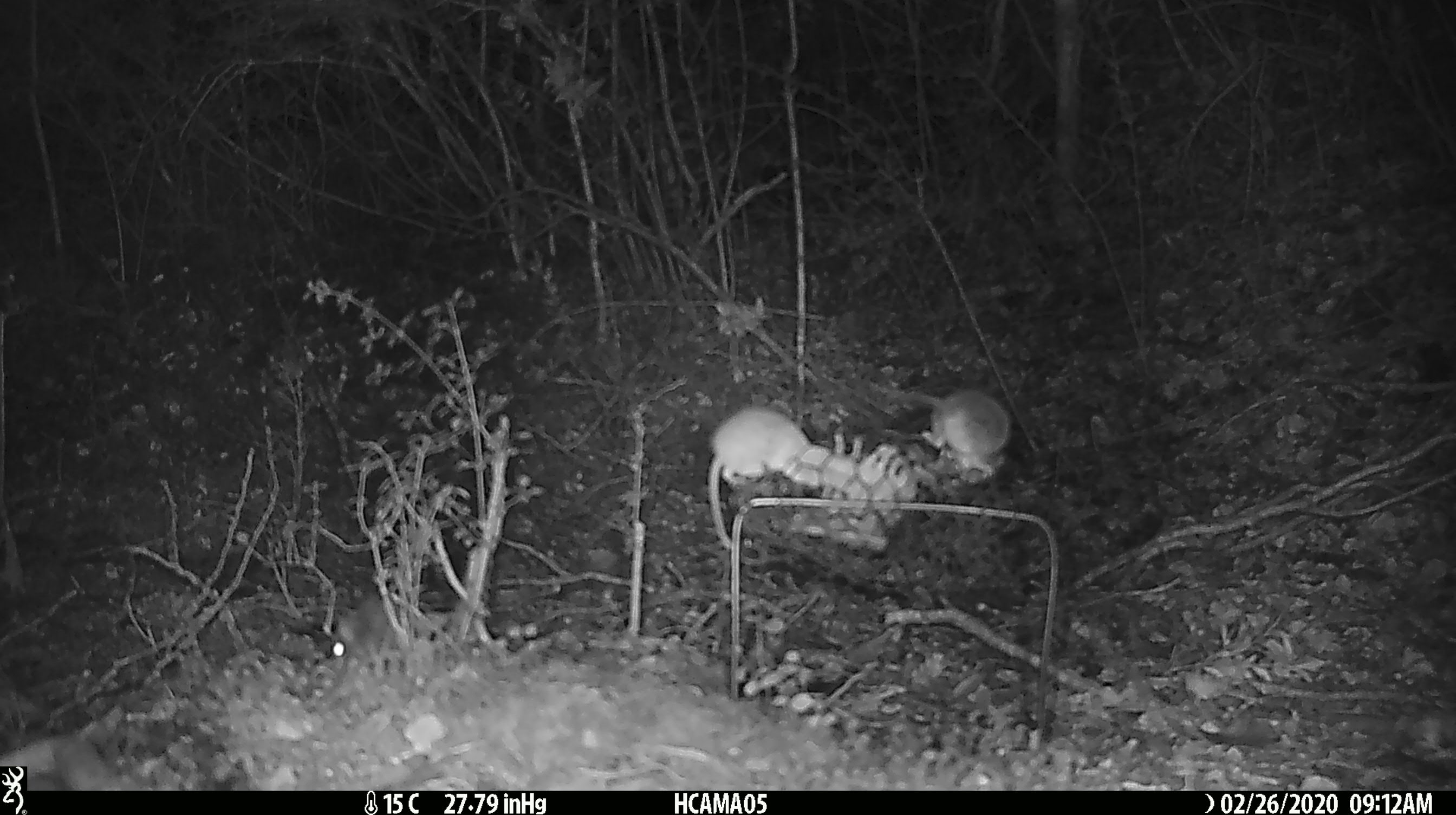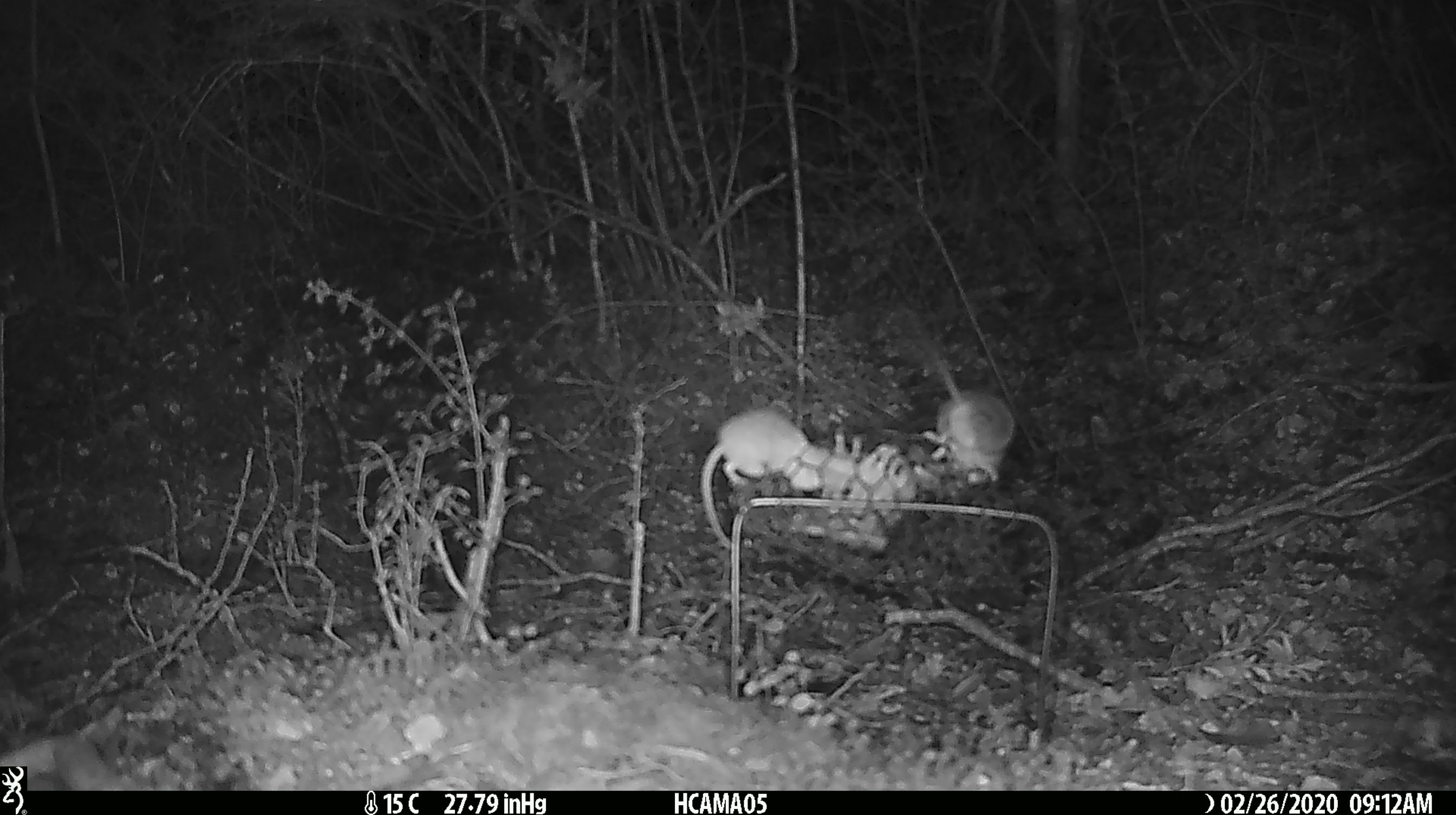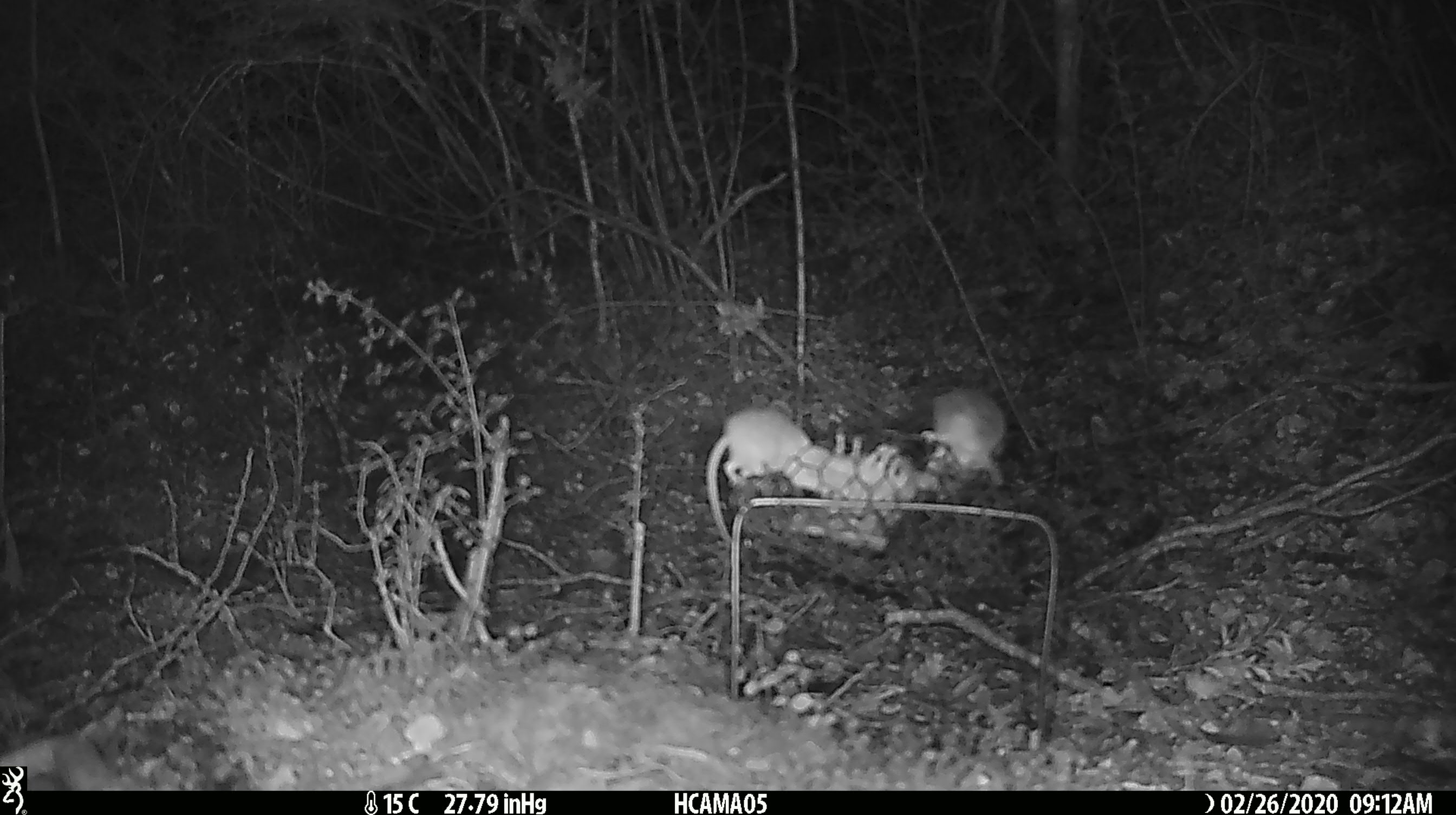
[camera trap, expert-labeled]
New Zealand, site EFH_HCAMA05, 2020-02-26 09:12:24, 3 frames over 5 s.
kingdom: Animalia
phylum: Chordata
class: Mammalia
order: Rodentia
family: Muridae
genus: Mus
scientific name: Mus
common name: mouse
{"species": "mouse (Mus)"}